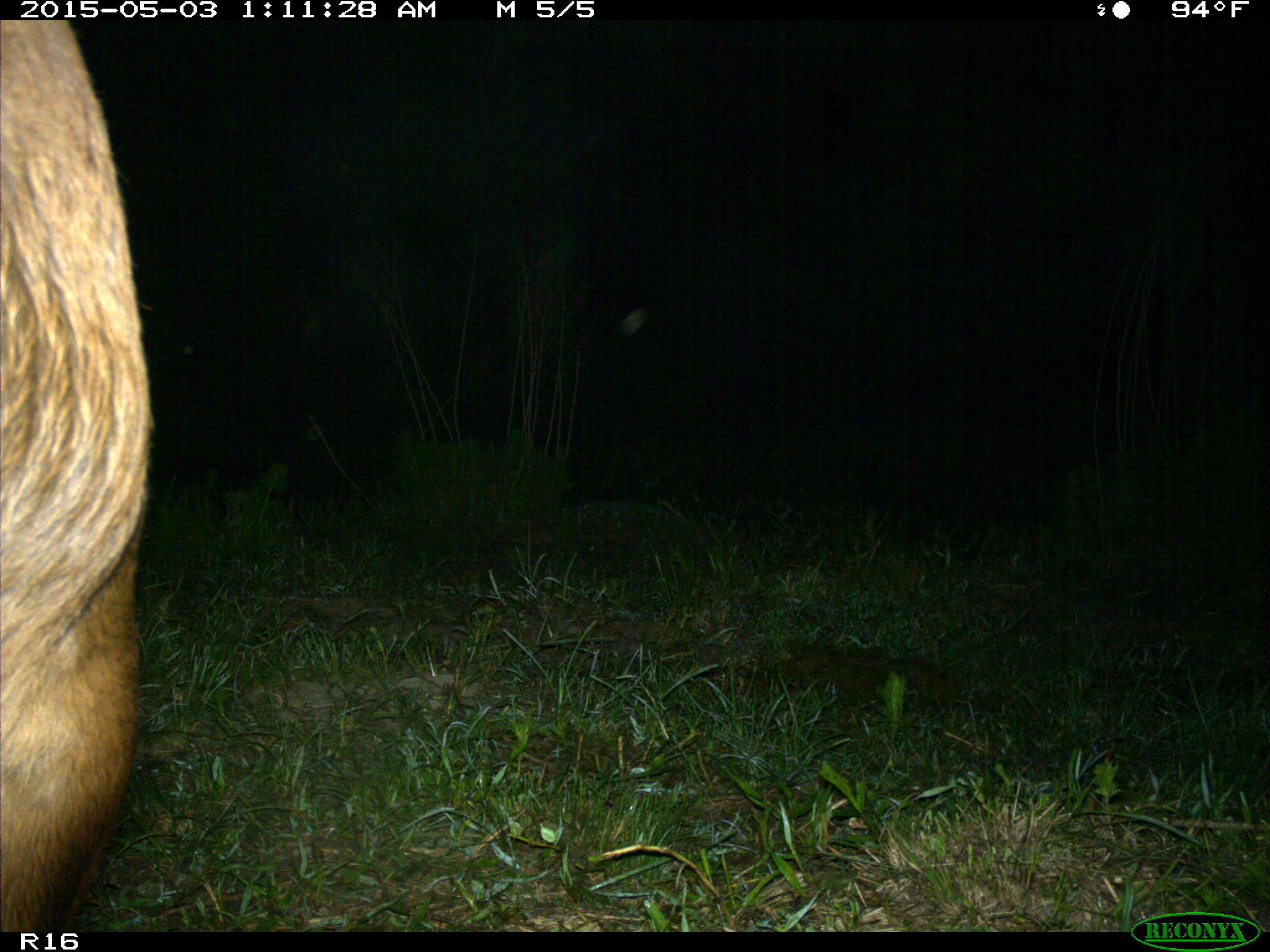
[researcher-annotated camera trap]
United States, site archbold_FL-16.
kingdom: Animalia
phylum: Chordata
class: Mammalia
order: Artiodactyla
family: Bovidae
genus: Bos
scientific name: Bos taurus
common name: domestic cow